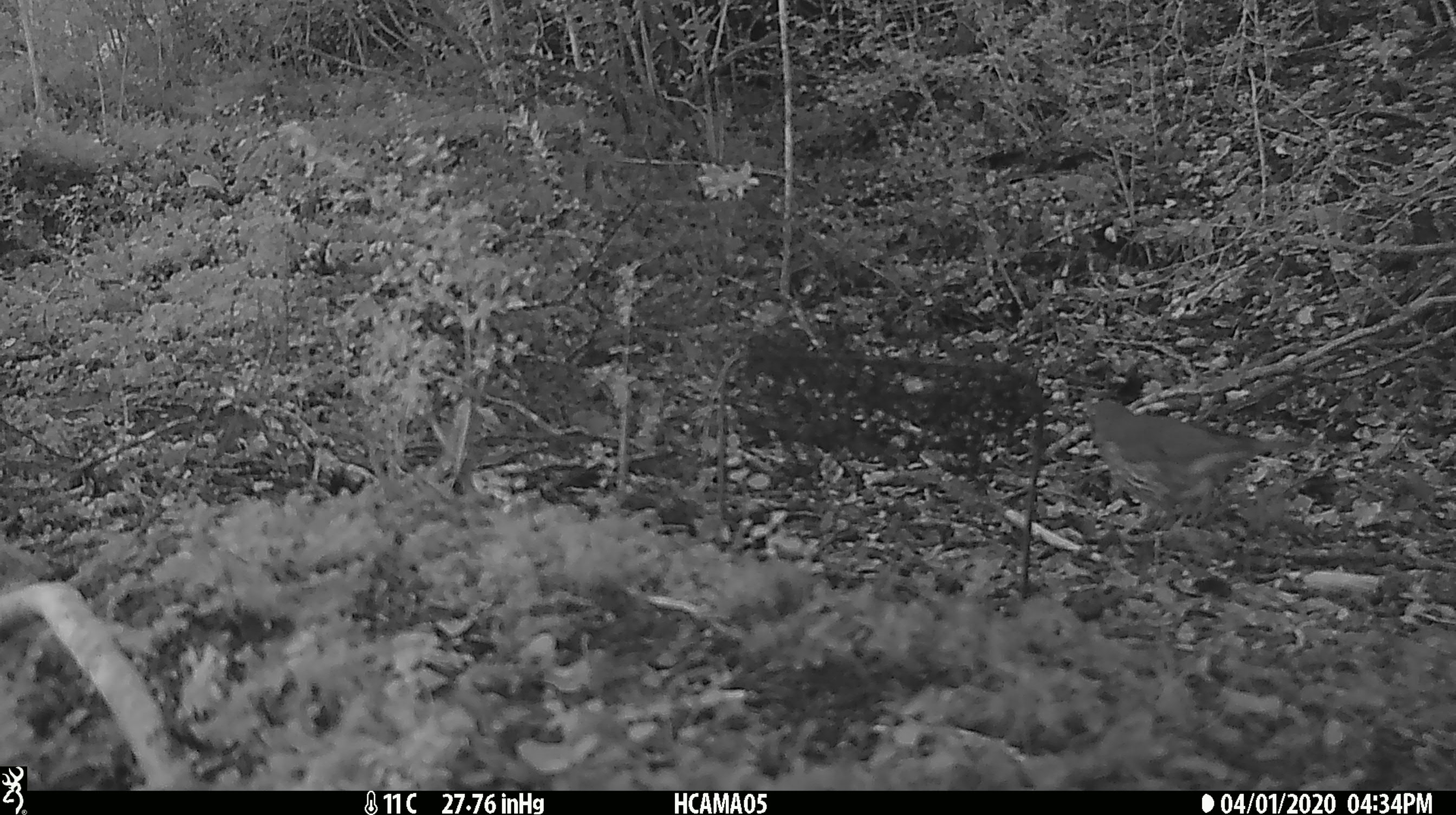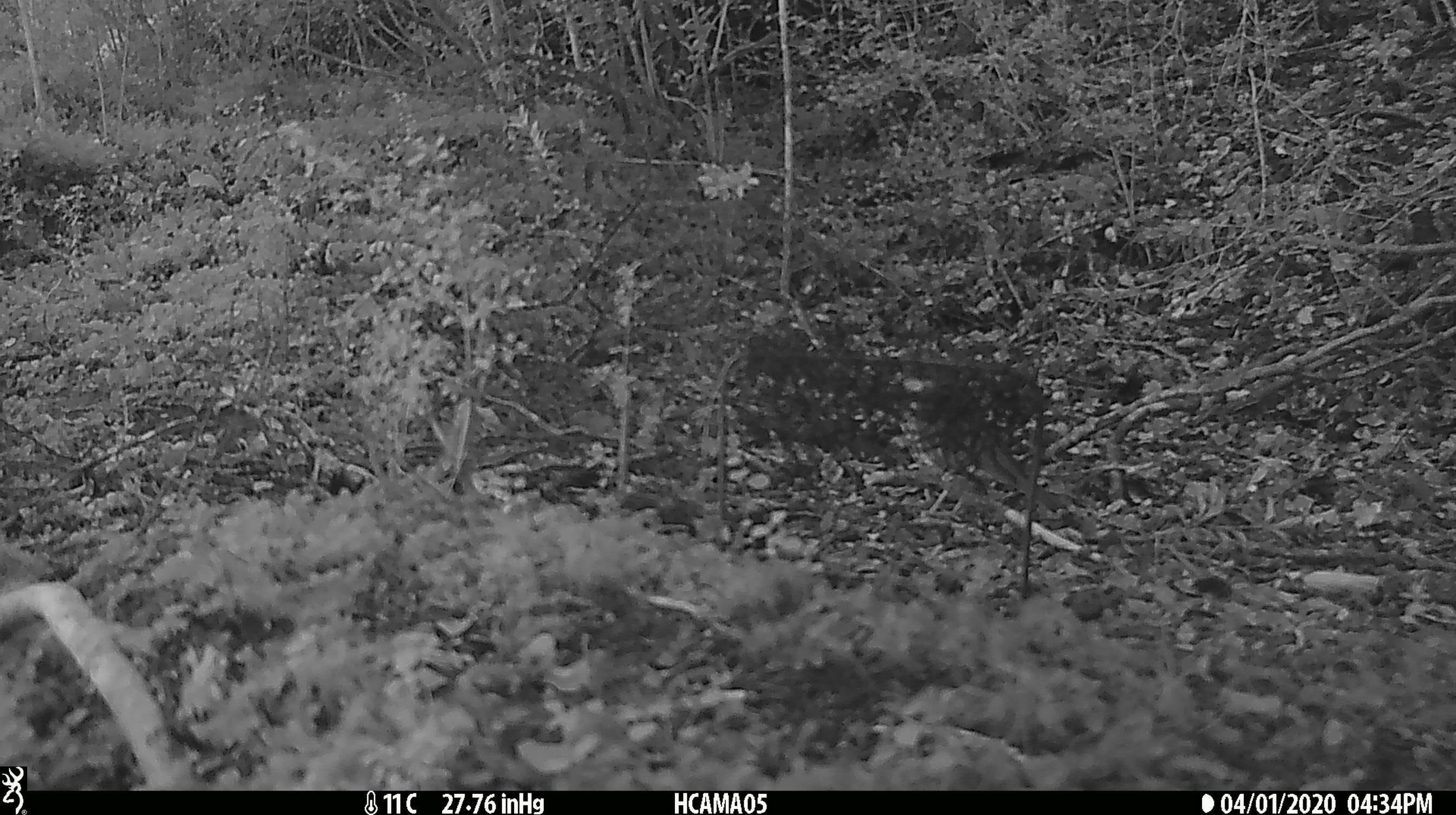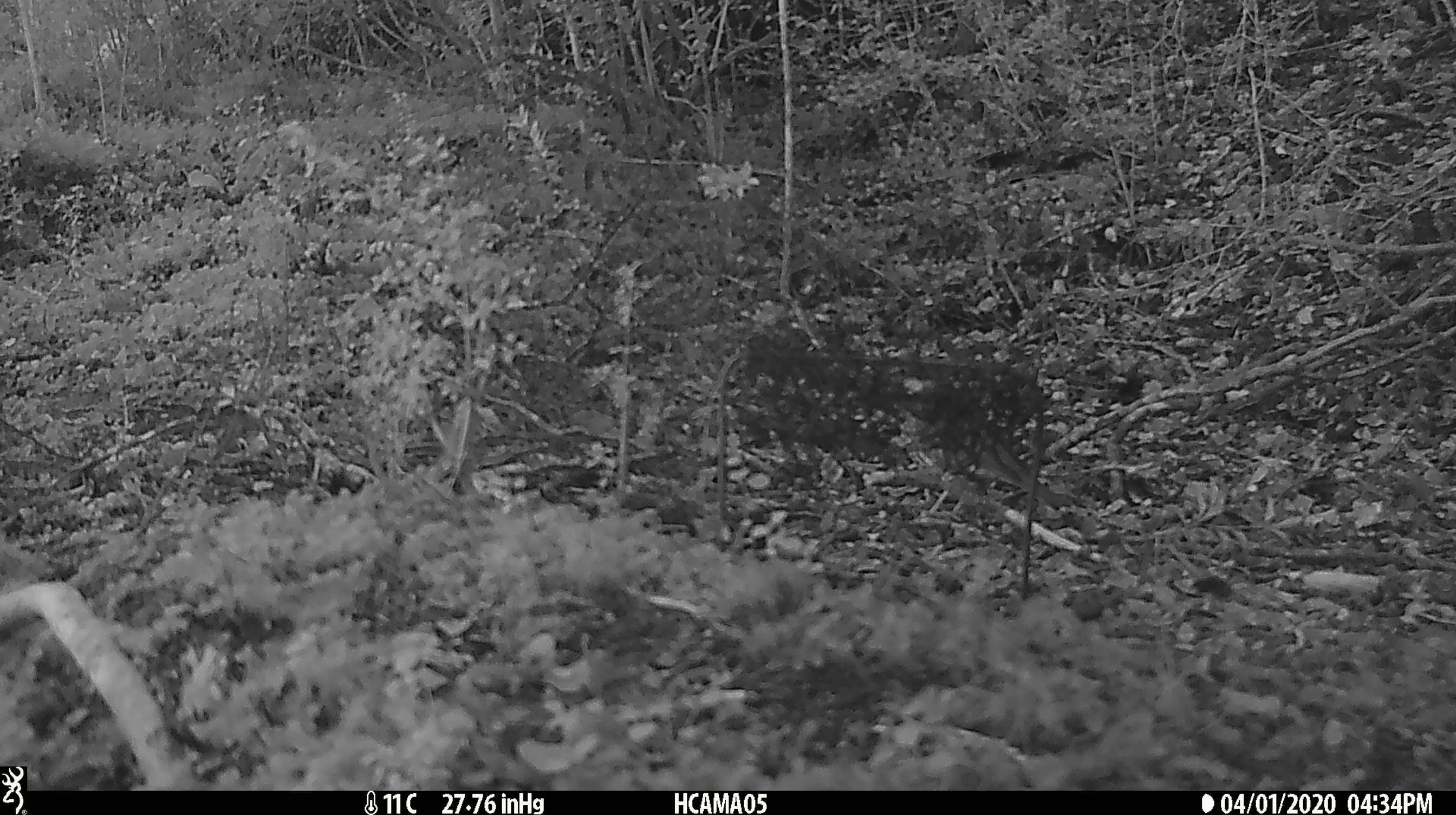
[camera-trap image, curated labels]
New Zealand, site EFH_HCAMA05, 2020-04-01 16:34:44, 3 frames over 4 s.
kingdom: Animalia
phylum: Chordata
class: Aves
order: Passeriformes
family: Turdidae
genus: Turdus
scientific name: Turdus philomelos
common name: song thrush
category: thrush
Thrush (song thrush) (Turdus philomelos).